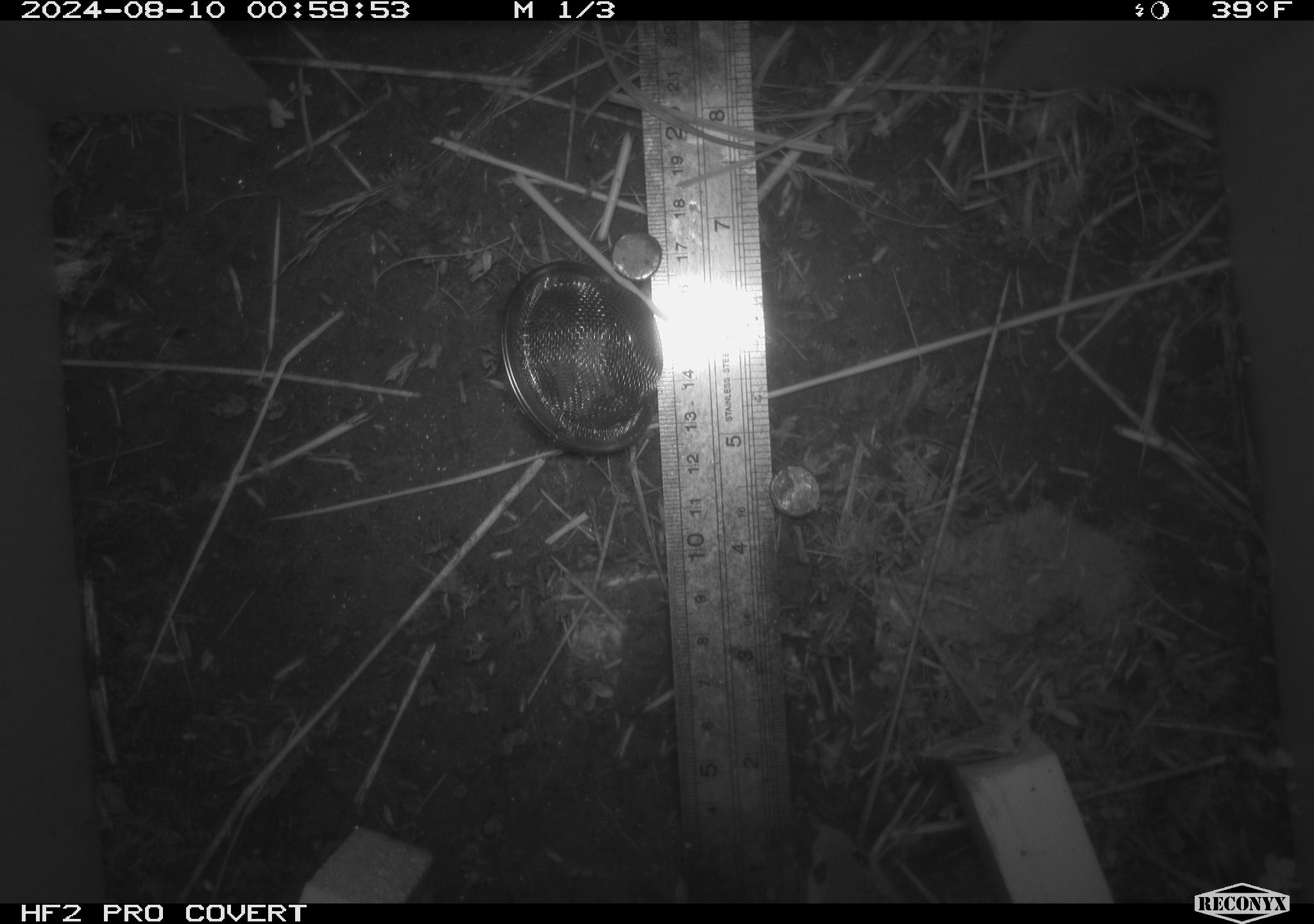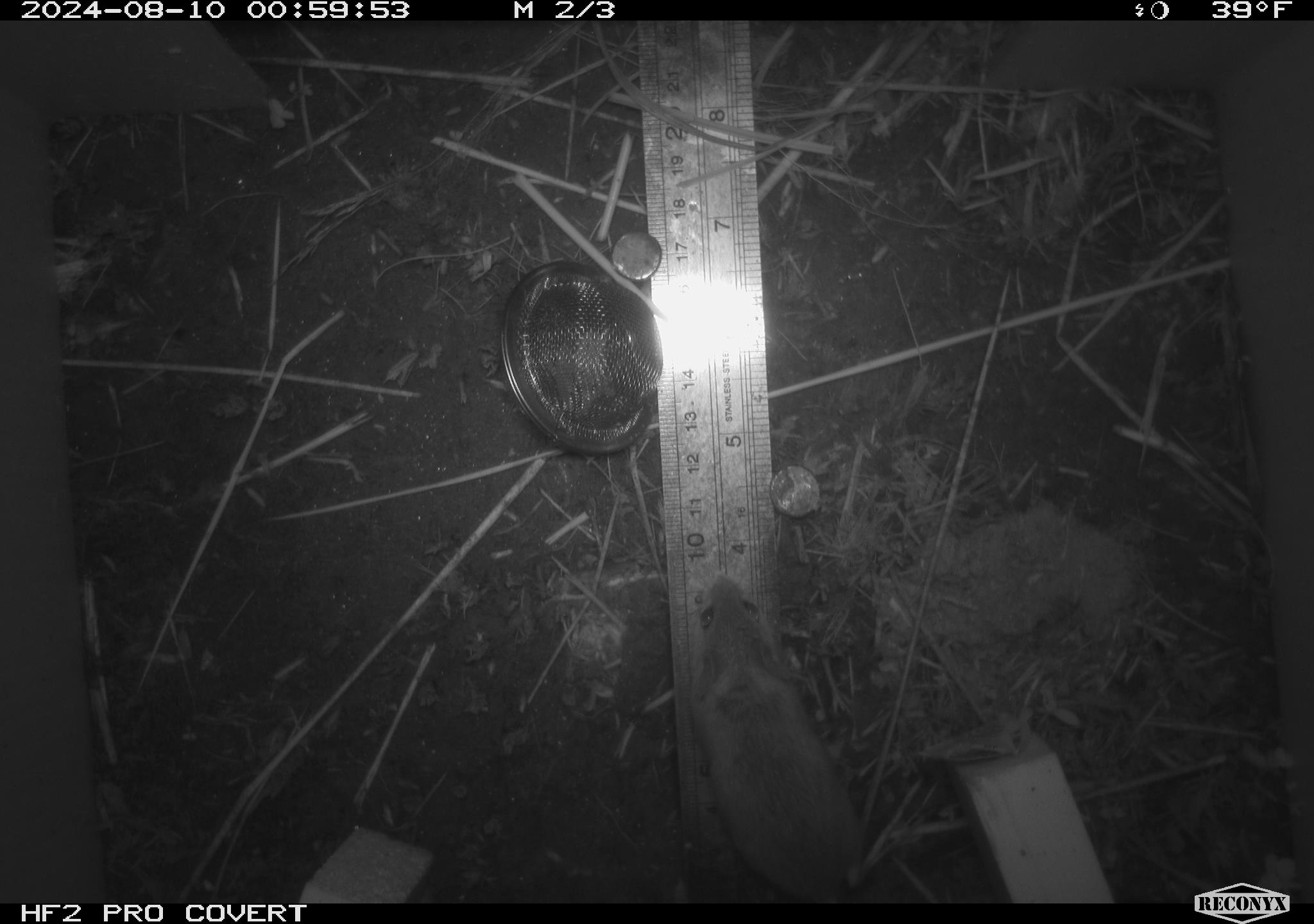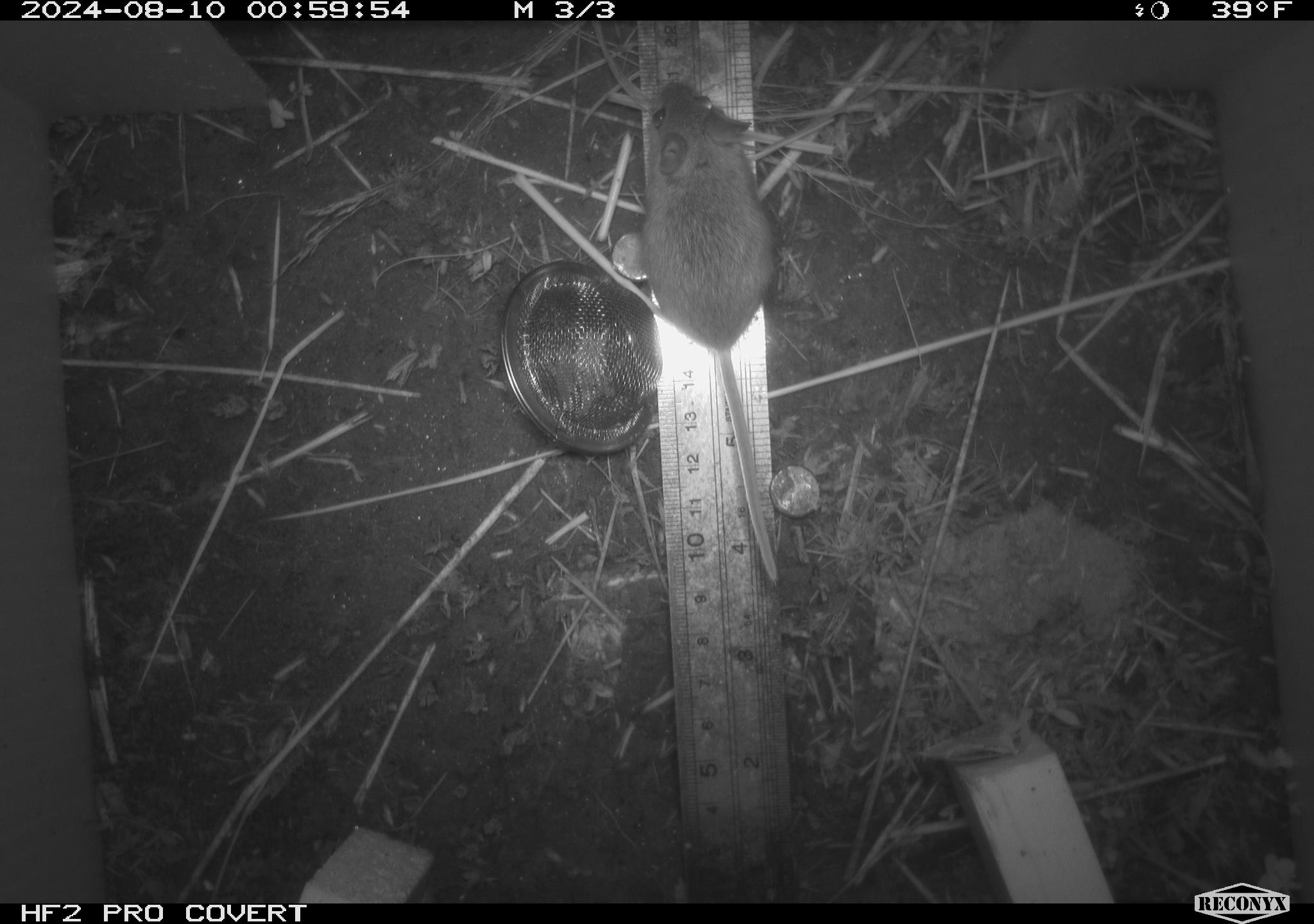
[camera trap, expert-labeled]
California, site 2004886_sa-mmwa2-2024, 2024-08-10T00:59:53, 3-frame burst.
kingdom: Animalia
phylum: Chordata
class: Mammalia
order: Rodentia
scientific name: Rodentia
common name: mouse species